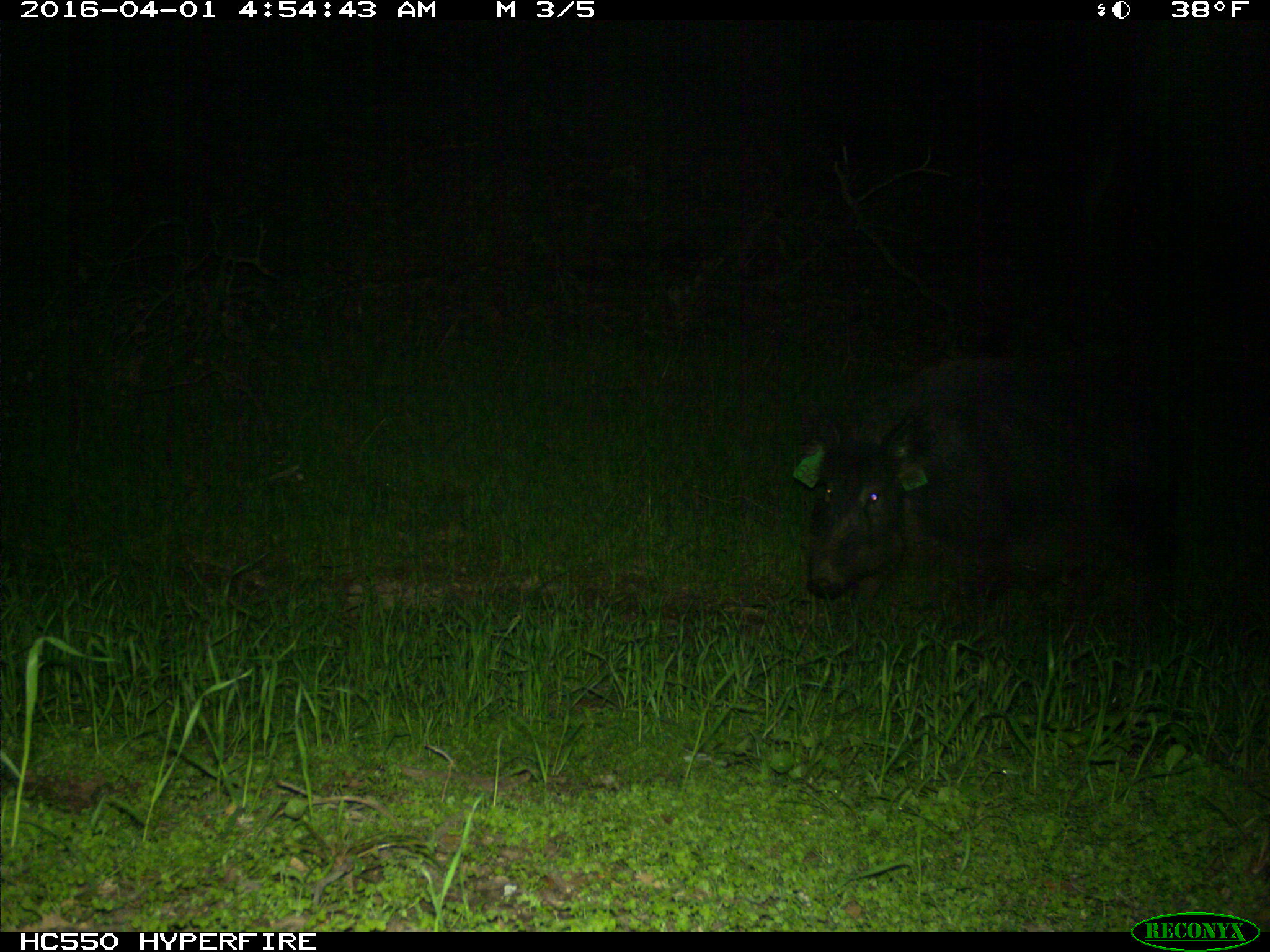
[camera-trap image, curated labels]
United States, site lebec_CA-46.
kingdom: Animalia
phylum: Chordata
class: Mammalia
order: Artiodactyla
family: Suidae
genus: Sus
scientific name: Sus scrofa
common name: wild boar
Sus scrofa (wild boar).